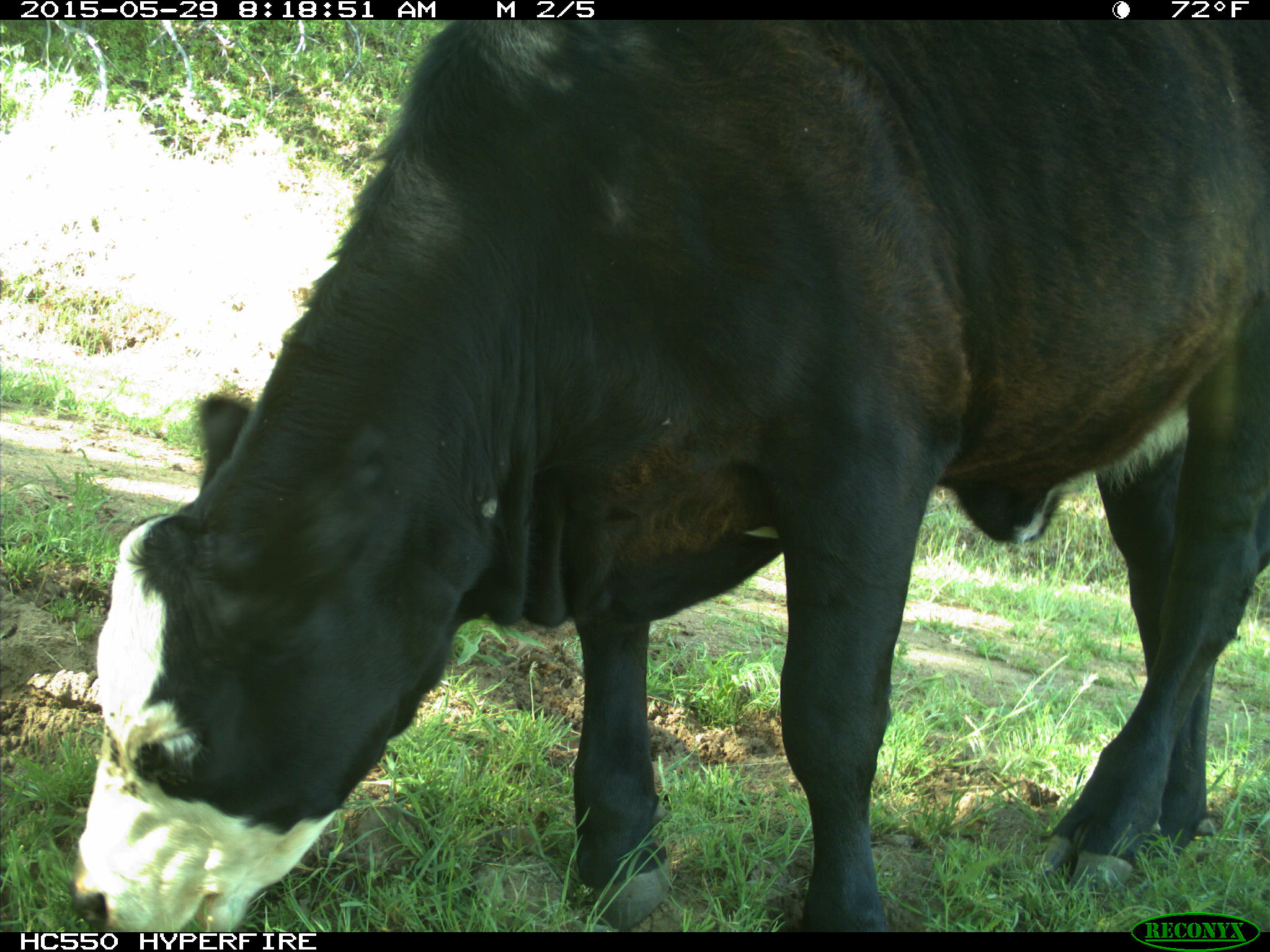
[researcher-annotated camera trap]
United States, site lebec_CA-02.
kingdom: Animalia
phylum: Chordata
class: Mammalia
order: Artiodactyla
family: Bovidae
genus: Bos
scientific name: Bos taurus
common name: domestic cow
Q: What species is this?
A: Bos taurus (domestic cow).